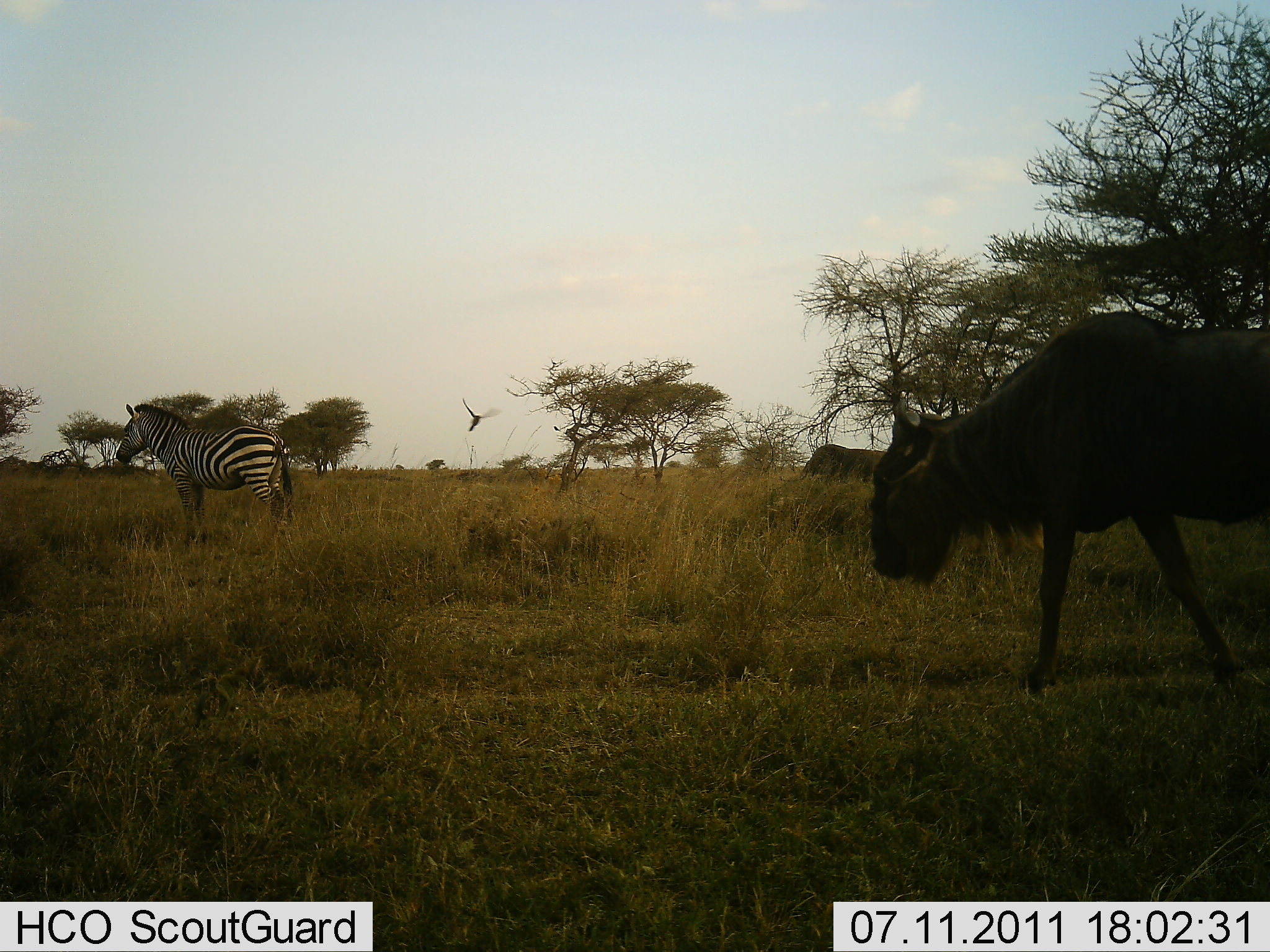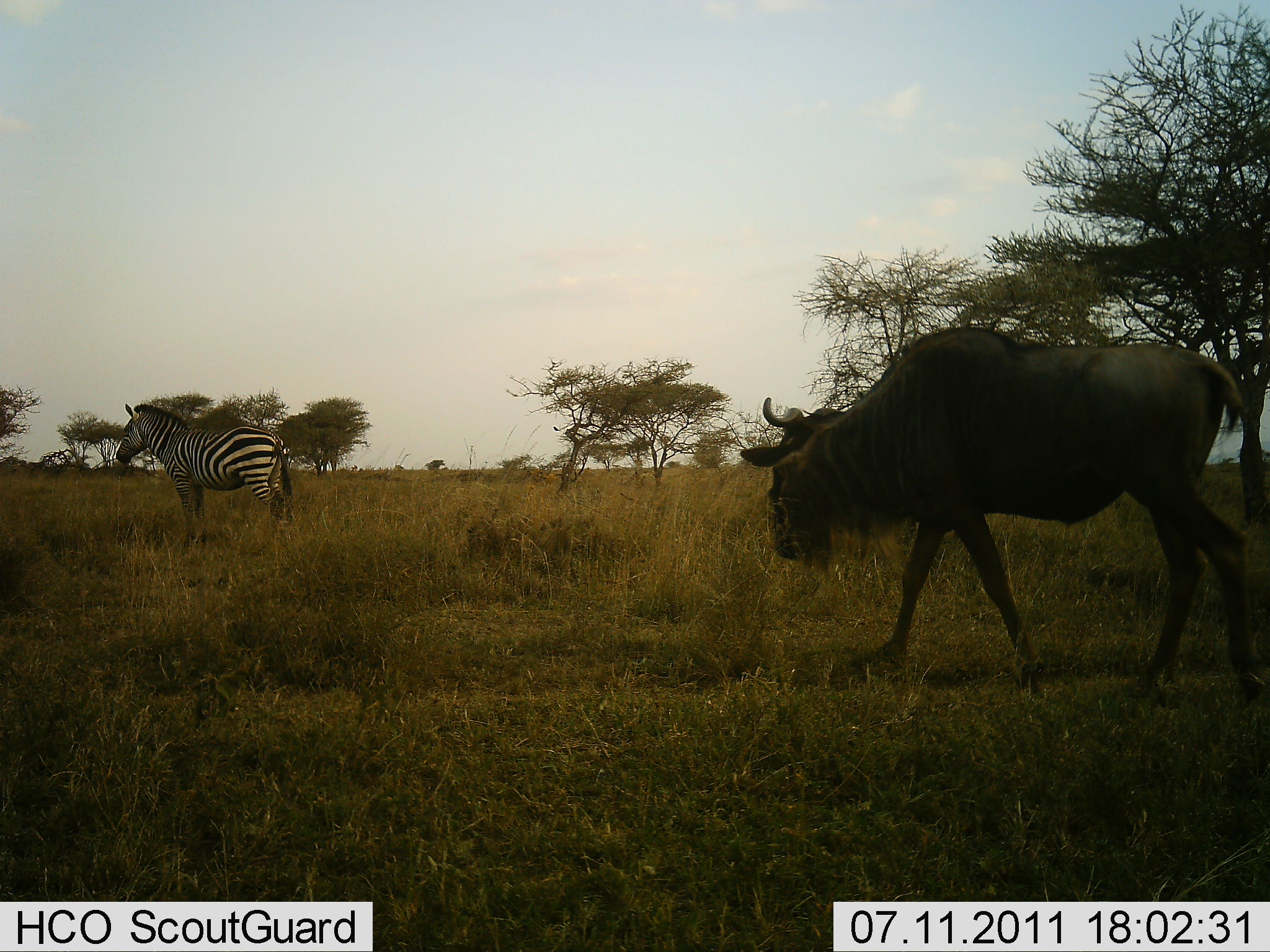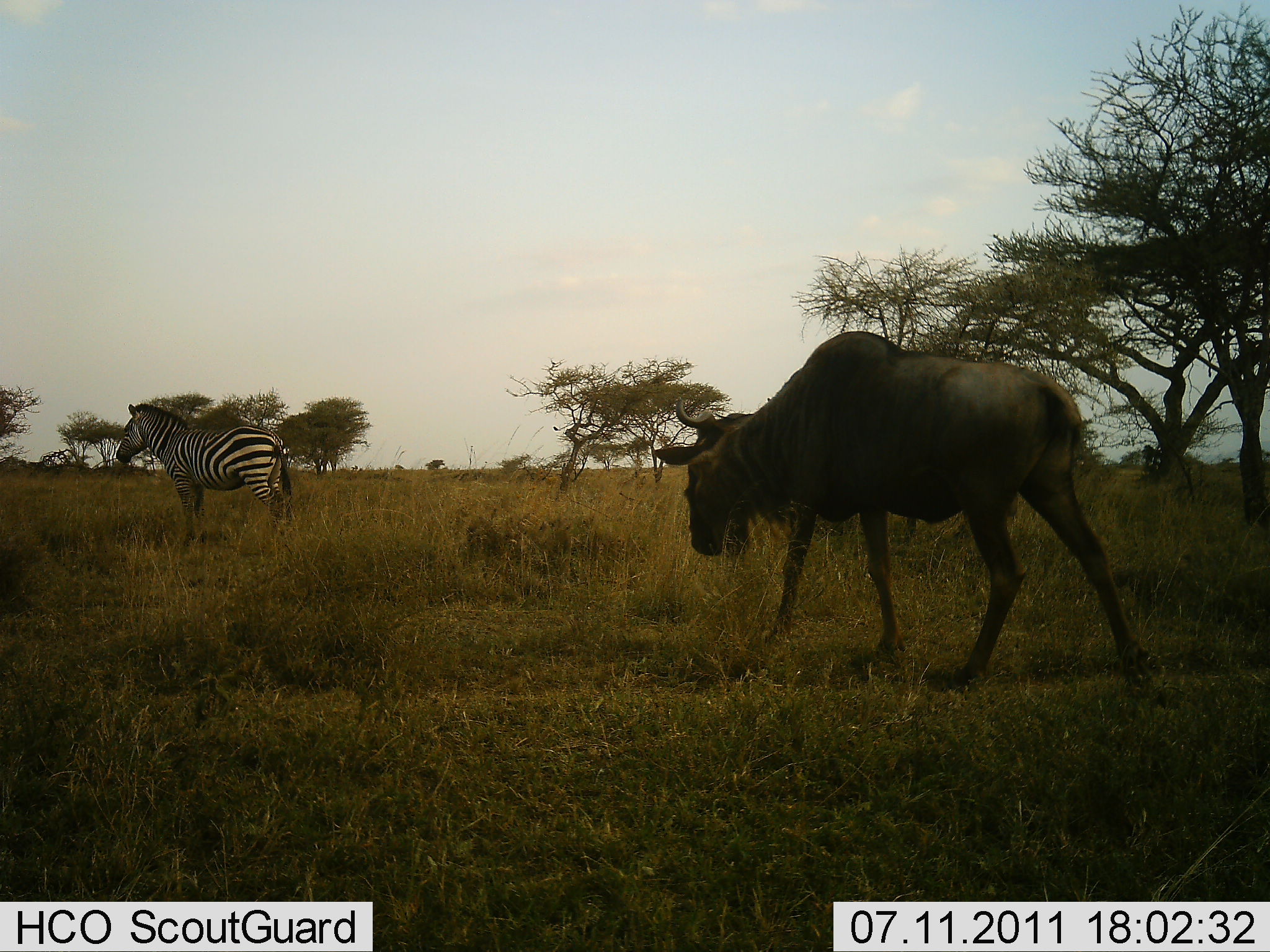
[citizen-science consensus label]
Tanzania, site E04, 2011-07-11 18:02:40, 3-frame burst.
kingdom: Animalia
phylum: Chordata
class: Aves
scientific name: Aves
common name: bird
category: otherbird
Otherbird (bird) (Aves), count 1. Behavior (volunteer vote fractions): standing 0%, resting 0%, moving 100%, interacting 0%. Young present (vote fraction): 0%. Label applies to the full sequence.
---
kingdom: Animalia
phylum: Chordata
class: Mammalia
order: Artiodactyla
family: Bovidae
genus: Connochaetes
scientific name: Connochaetes taurinus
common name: blue wildebeest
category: wildebeest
Wildebeest (blue wildebeest) (Connochaetes taurinus), count 1. Behavior (volunteer vote fractions): standing 11%, resting 0%, moving 95%, interacting 0%. Young present (vote fraction): 0%. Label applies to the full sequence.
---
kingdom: Animalia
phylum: Chordata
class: Mammalia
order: Perissodactyla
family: Equidae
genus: Equus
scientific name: Equus quagga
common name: plains zebra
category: zebra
Zebra (plains zebra) (Equus quagga), count 1. Behavior (volunteer vote fractions): standing 100%, resting 0%, moving 0%, interacting 0%. Young present (vote fraction): 0%. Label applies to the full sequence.